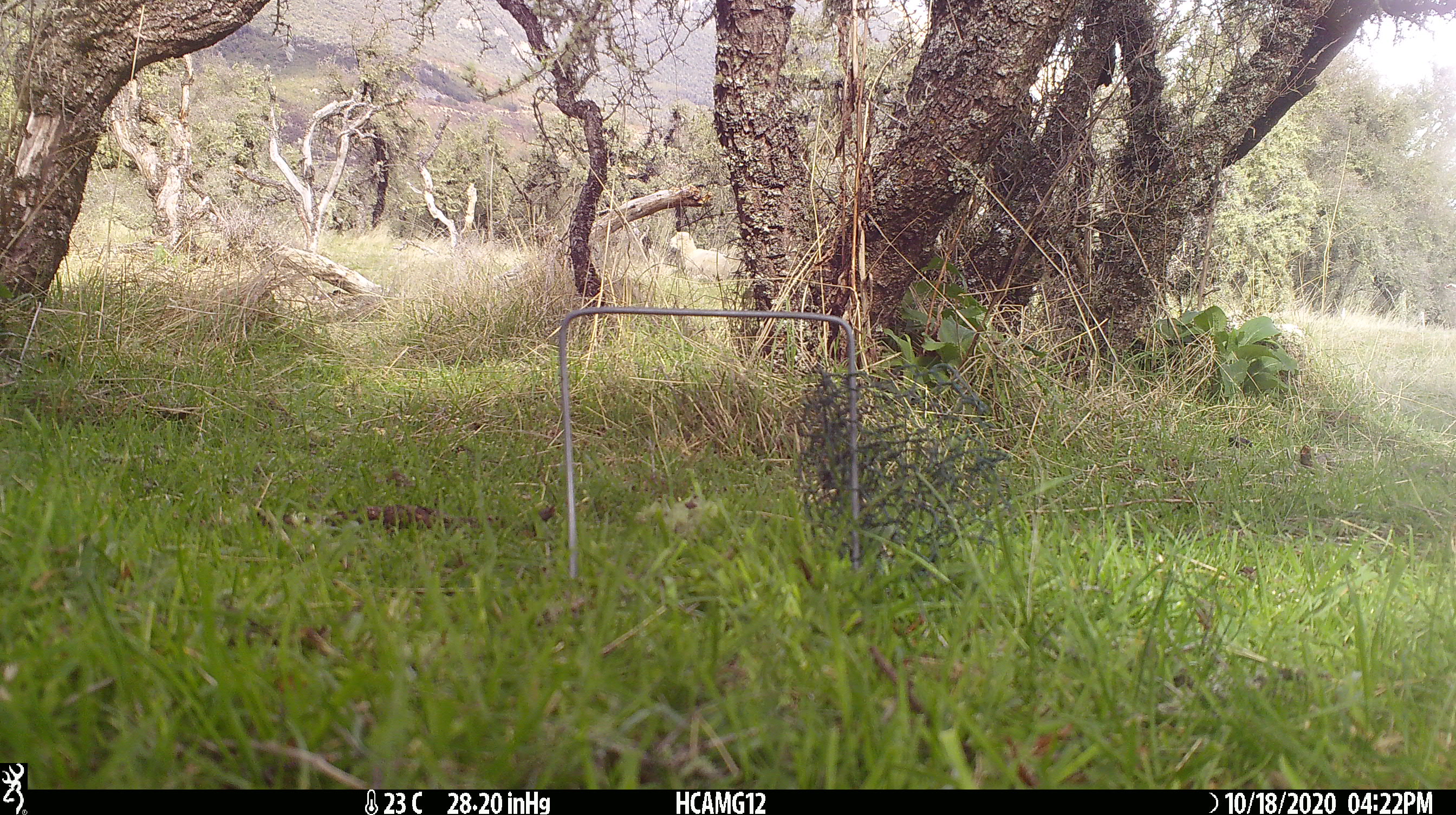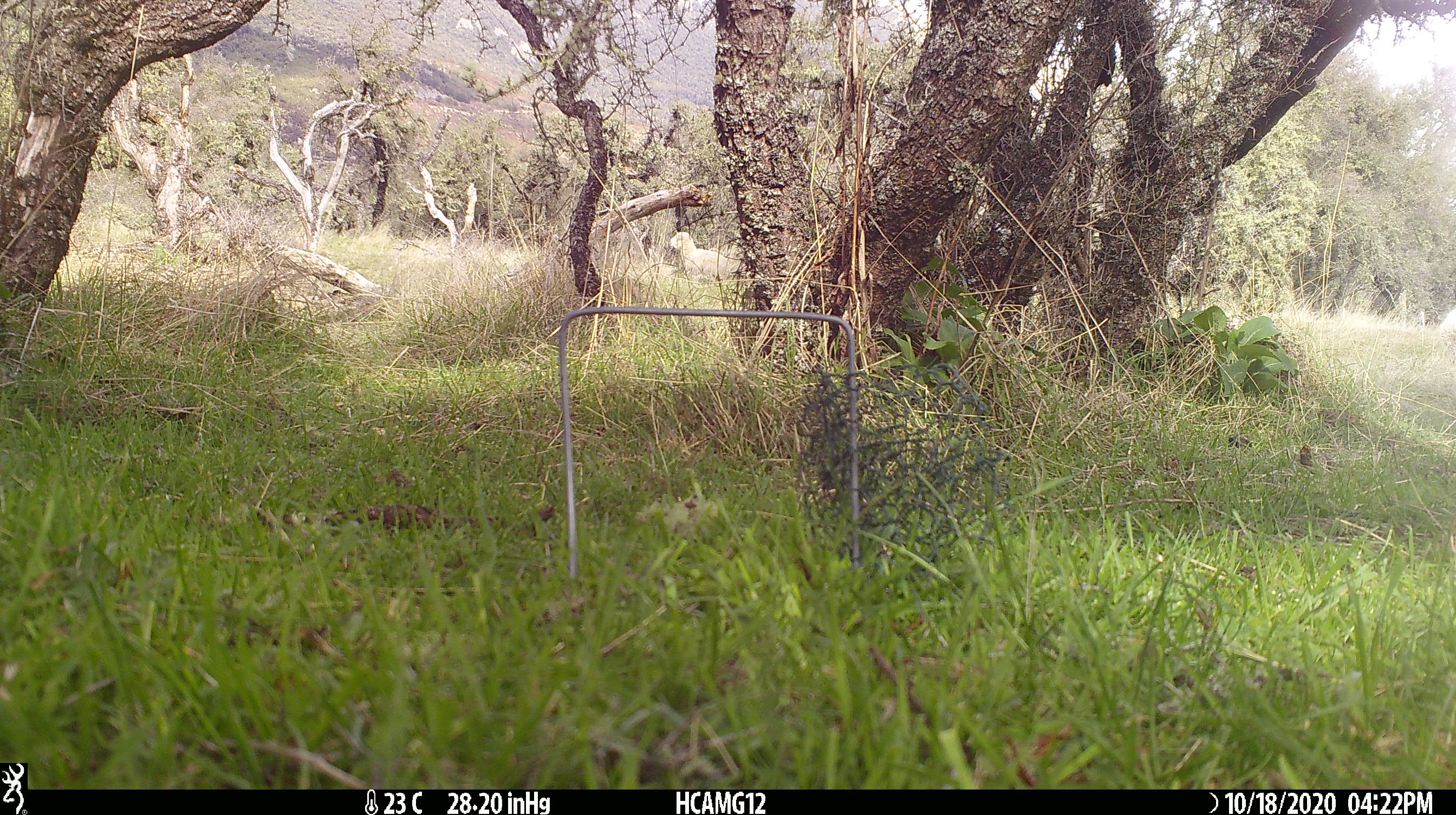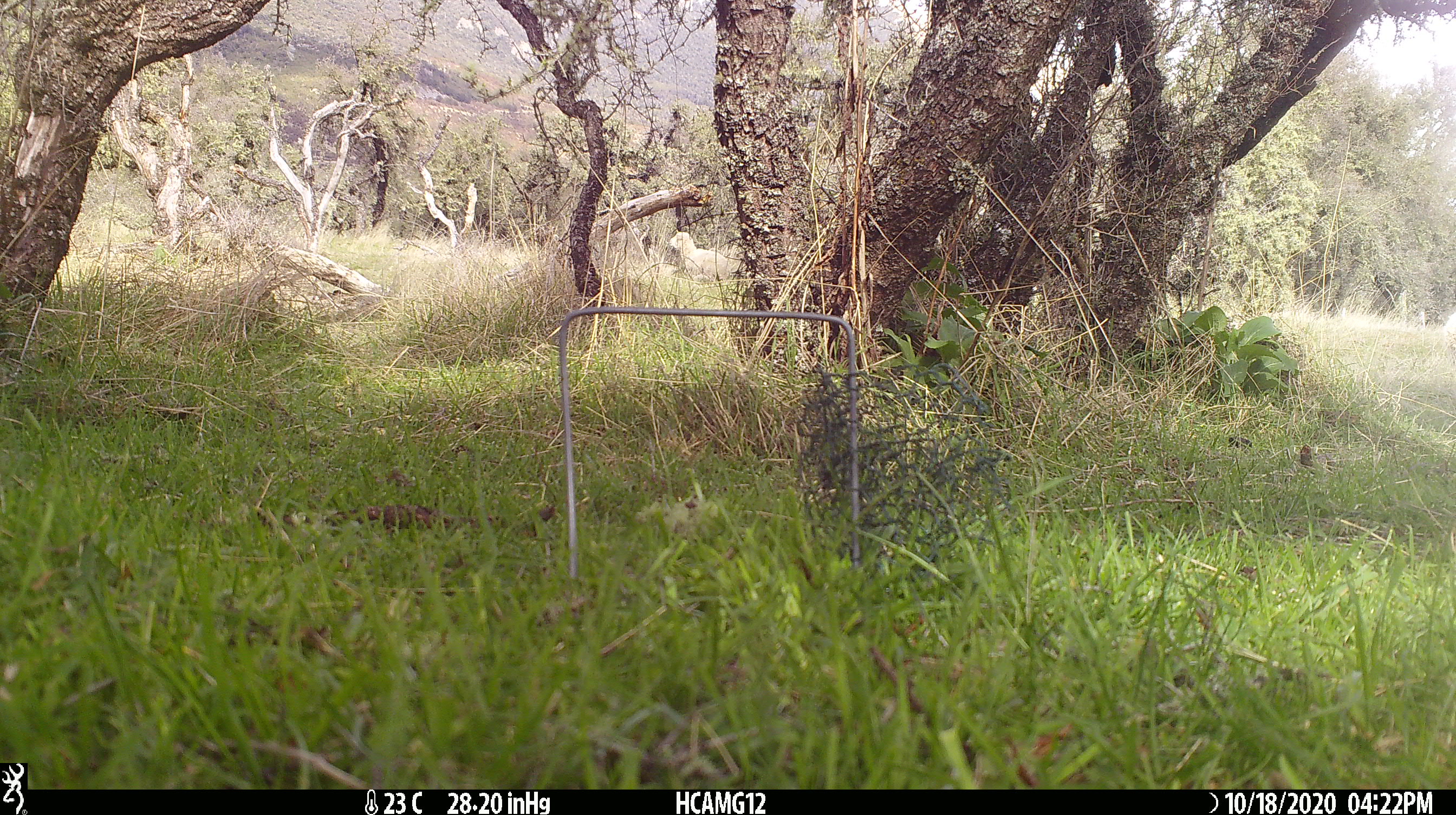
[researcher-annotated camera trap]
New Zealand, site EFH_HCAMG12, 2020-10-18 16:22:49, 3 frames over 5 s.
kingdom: Animalia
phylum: Chordata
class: Mammalia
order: Artiodactyla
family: Bovidae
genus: Ovis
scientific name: Ovis aries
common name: domestic sheep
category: sheep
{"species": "sheep (domestic sheep) (Ovis aries)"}